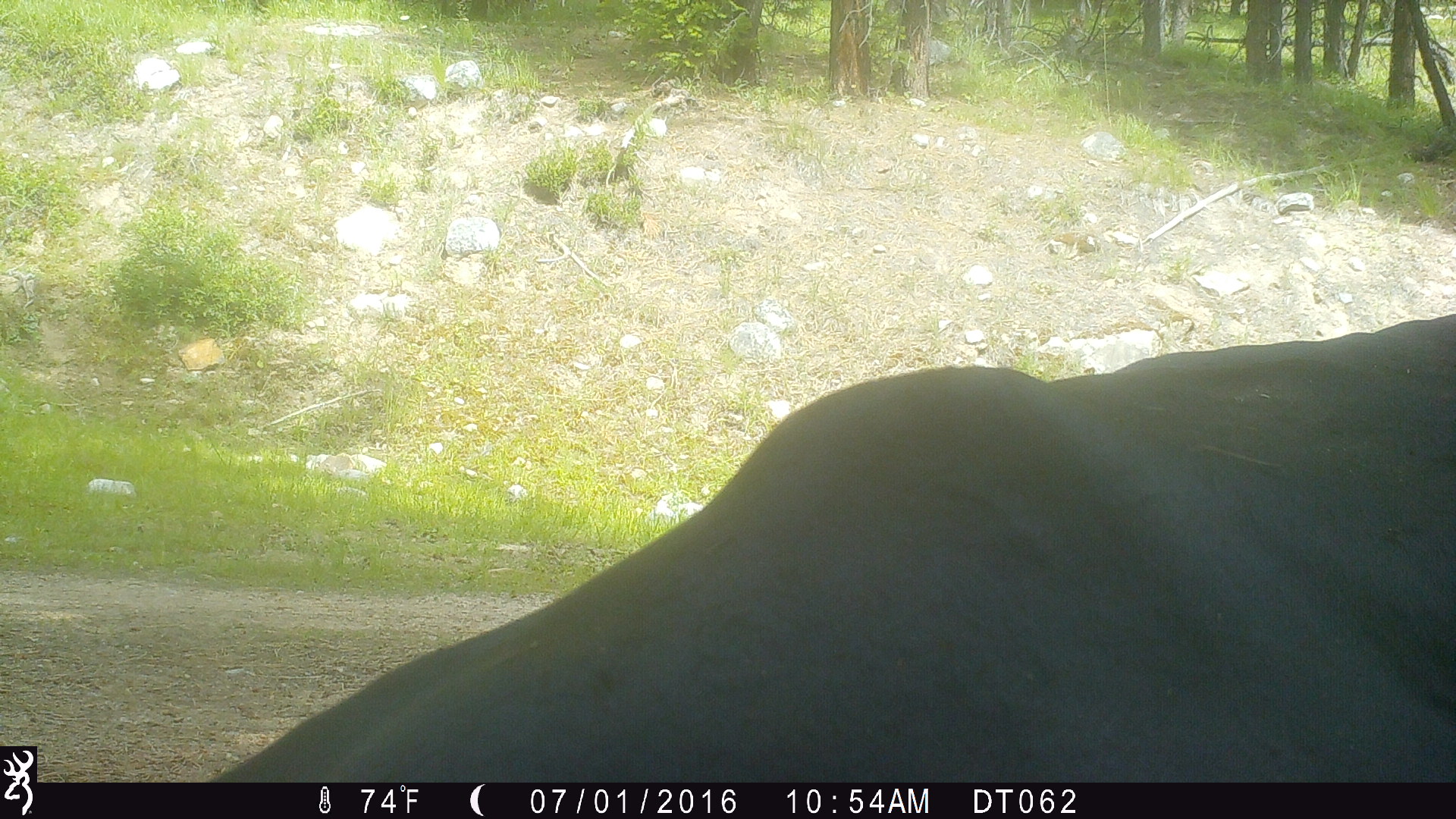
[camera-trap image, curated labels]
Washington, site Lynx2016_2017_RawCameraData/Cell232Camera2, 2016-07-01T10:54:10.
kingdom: Animalia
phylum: Chordata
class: Mammalia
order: Artiodactyla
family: Bovidae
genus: Bos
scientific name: Bos taurus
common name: domestic cattle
Domestic cattle (Bos taurus). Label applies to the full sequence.